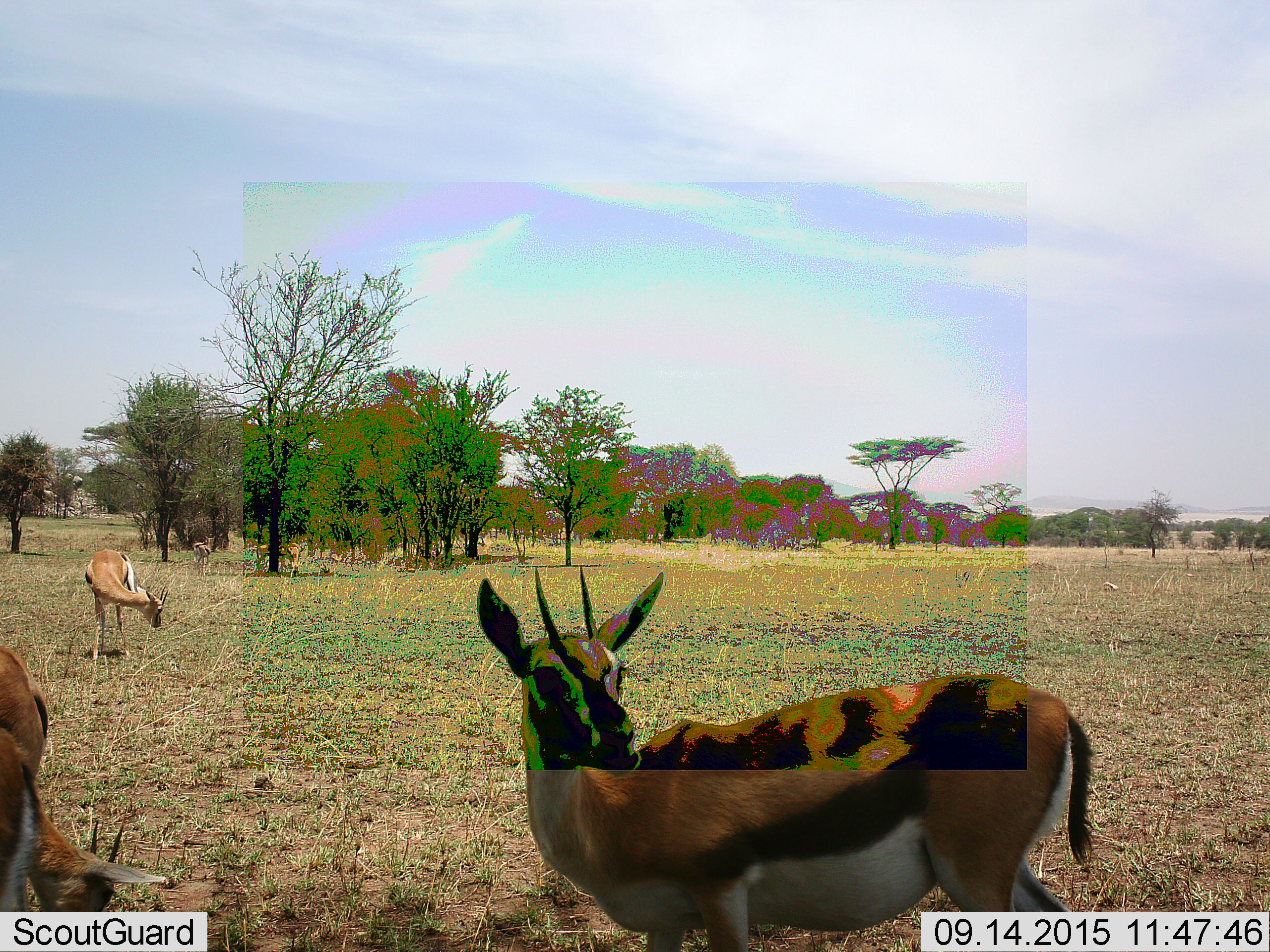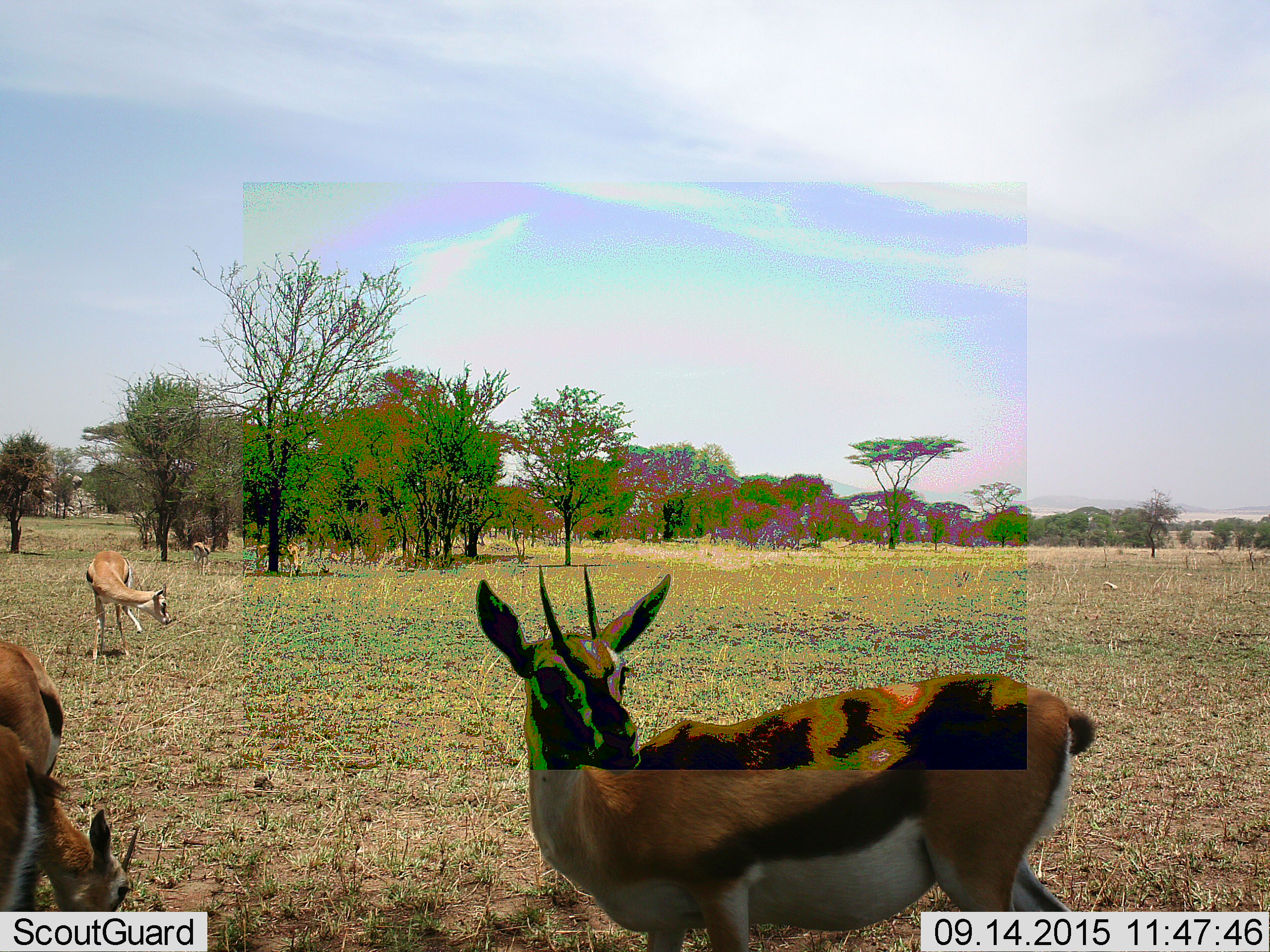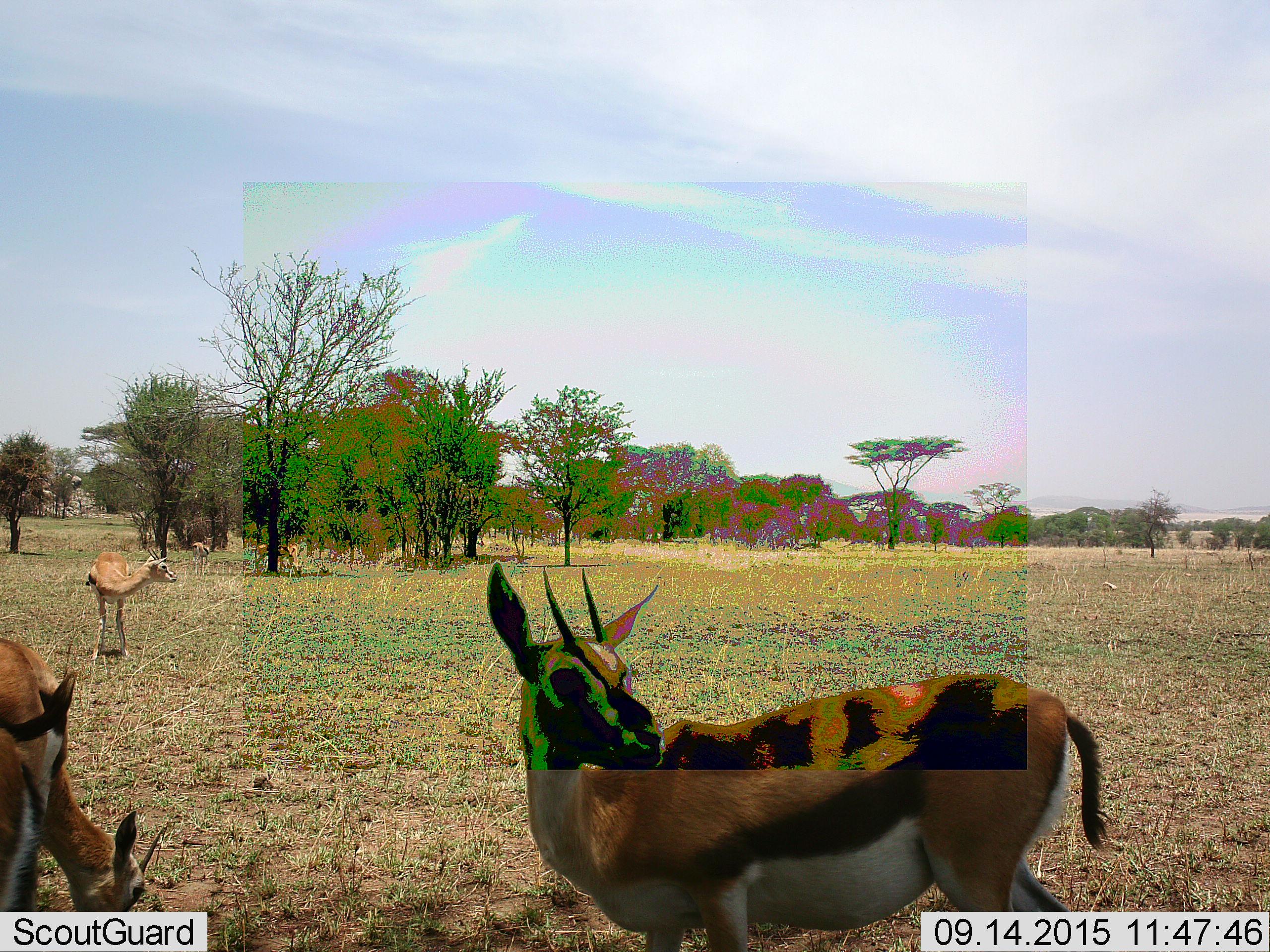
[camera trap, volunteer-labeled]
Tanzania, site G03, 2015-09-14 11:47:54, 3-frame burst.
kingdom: Animalia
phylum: Chordata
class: Mammalia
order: Artiodactyla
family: Bovidae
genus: Eudorcas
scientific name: Eudorcas thomsonii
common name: thomson's gazelle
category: gazellethomsons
Gazellethomsons (thomson's gazelle) (Eudorcas thomsonii), count 5. Behavior (volunteer vote fractions): standing 84%, resting 5%, moving 37%, interacting 0%. Young present (vote fraction): 5%. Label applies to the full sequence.